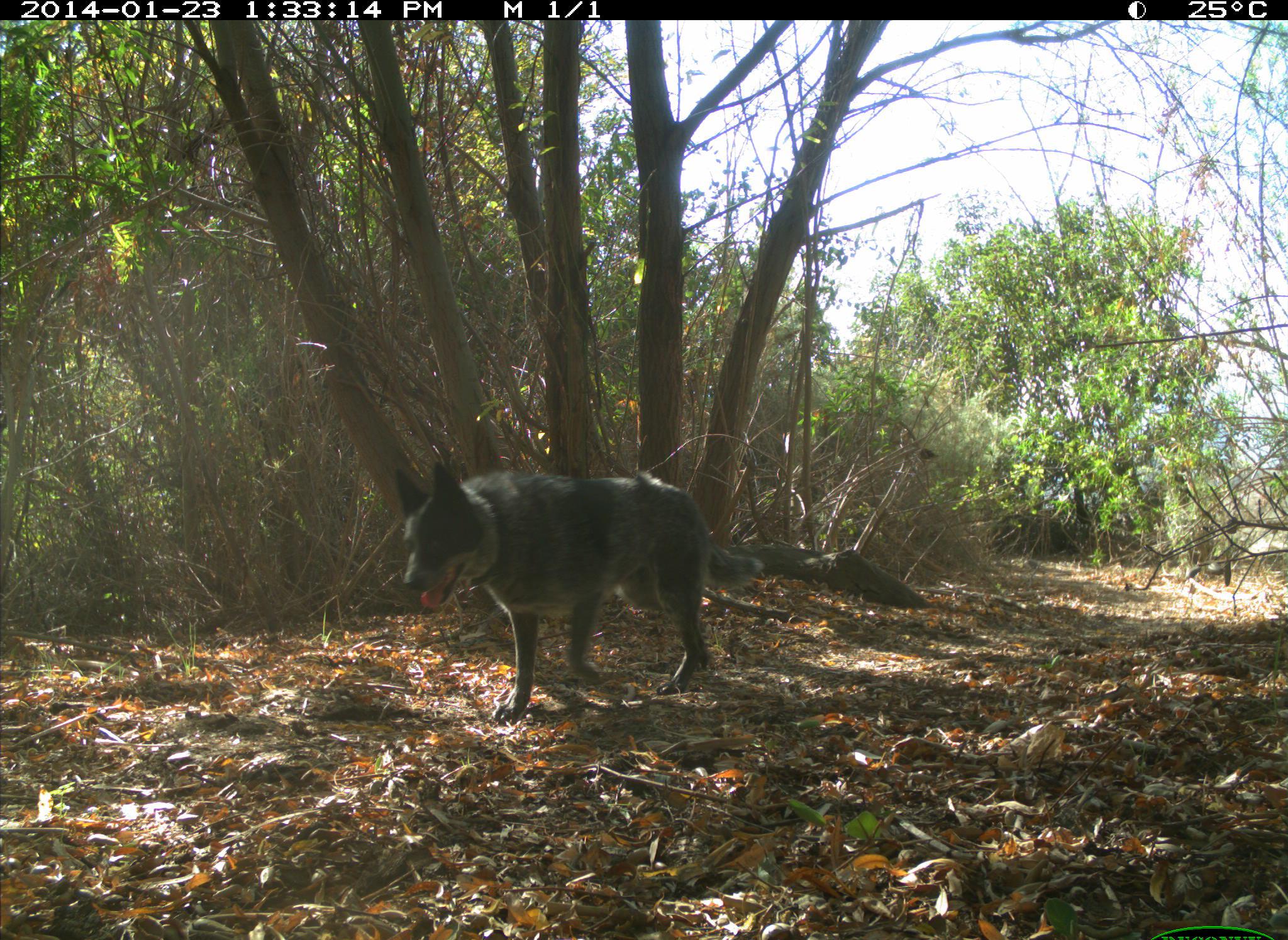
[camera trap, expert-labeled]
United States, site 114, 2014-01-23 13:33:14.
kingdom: Animalia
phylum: Chordata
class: Mammalia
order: Carnivora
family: Canidae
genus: Canis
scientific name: Canis familiaris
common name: domestic dog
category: dog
Dog (domestic dog) (Canis familiaris).